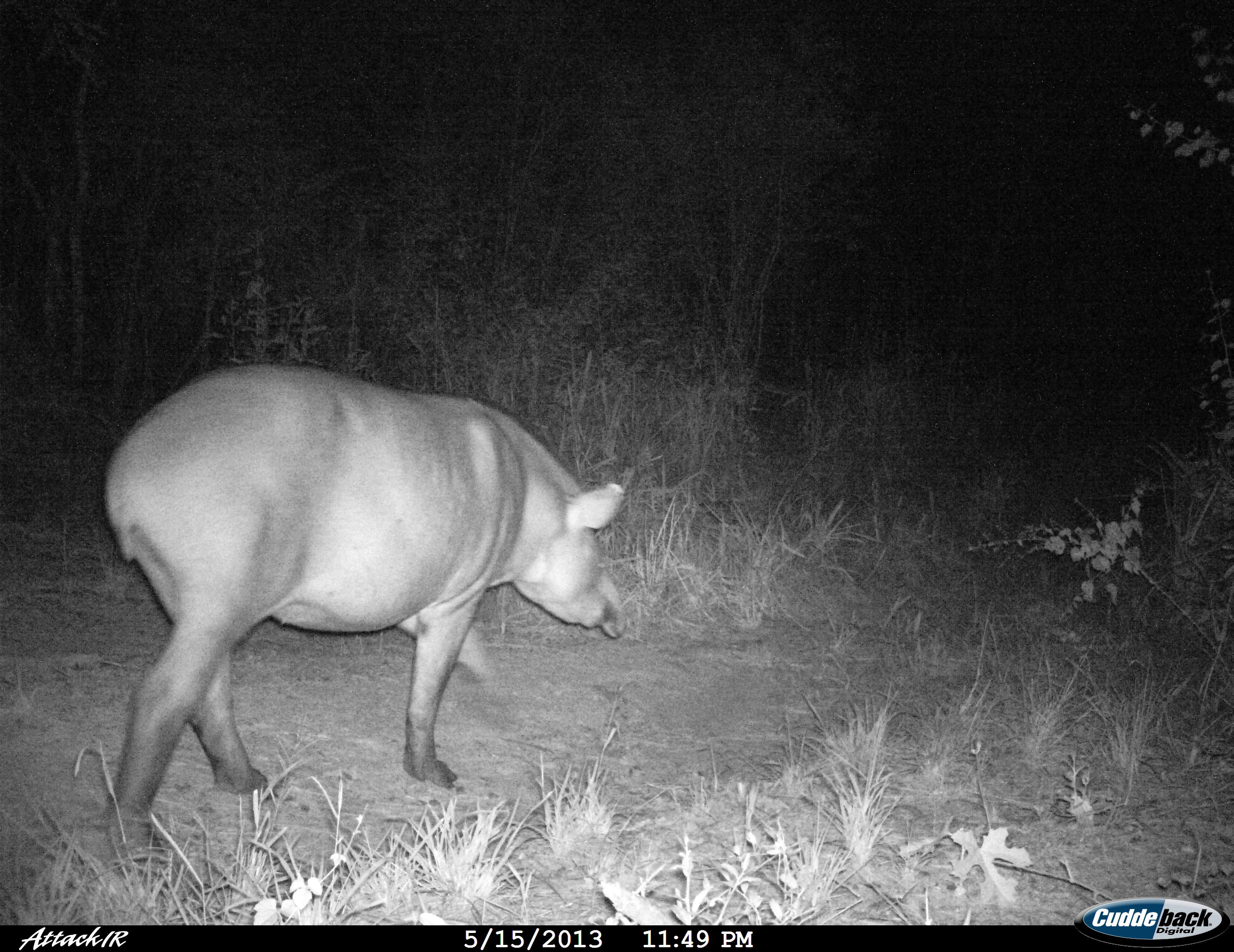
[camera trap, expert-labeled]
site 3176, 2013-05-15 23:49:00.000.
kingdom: Animalia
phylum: Chordata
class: Mammalia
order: Perissodactyla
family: Tapiridae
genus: Tapirus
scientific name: Tapirus terrestris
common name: south american tapir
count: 1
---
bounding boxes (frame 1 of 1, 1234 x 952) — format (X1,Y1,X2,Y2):
tapirus terrestris: (102,358,633,882)